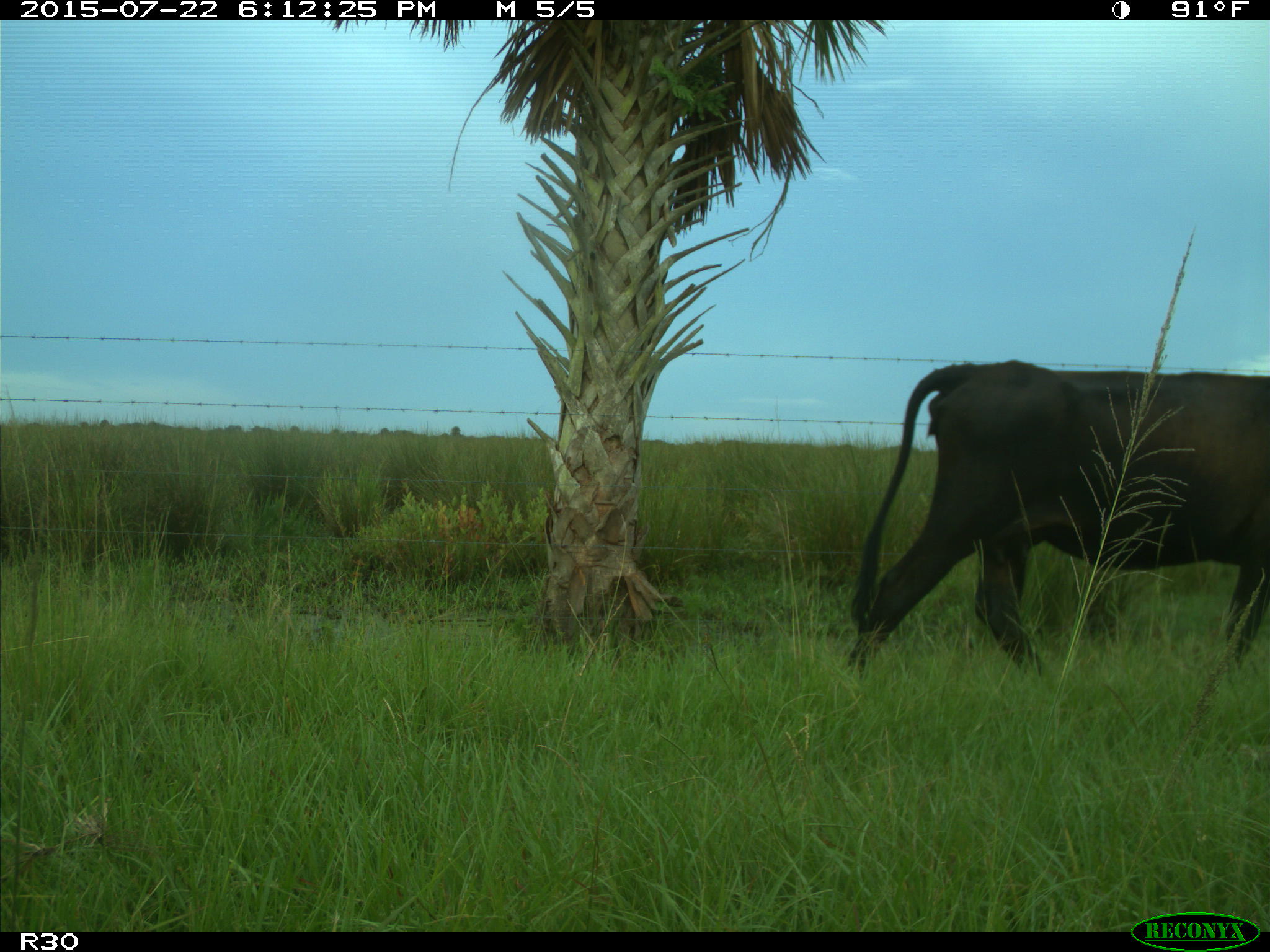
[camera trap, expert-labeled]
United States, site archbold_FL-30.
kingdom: Animalia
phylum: Chordata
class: Mammalia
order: Artiodactyla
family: Bovidae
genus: Bos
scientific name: Bos taurus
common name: domestic cow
Bos taurus (domestic cow).